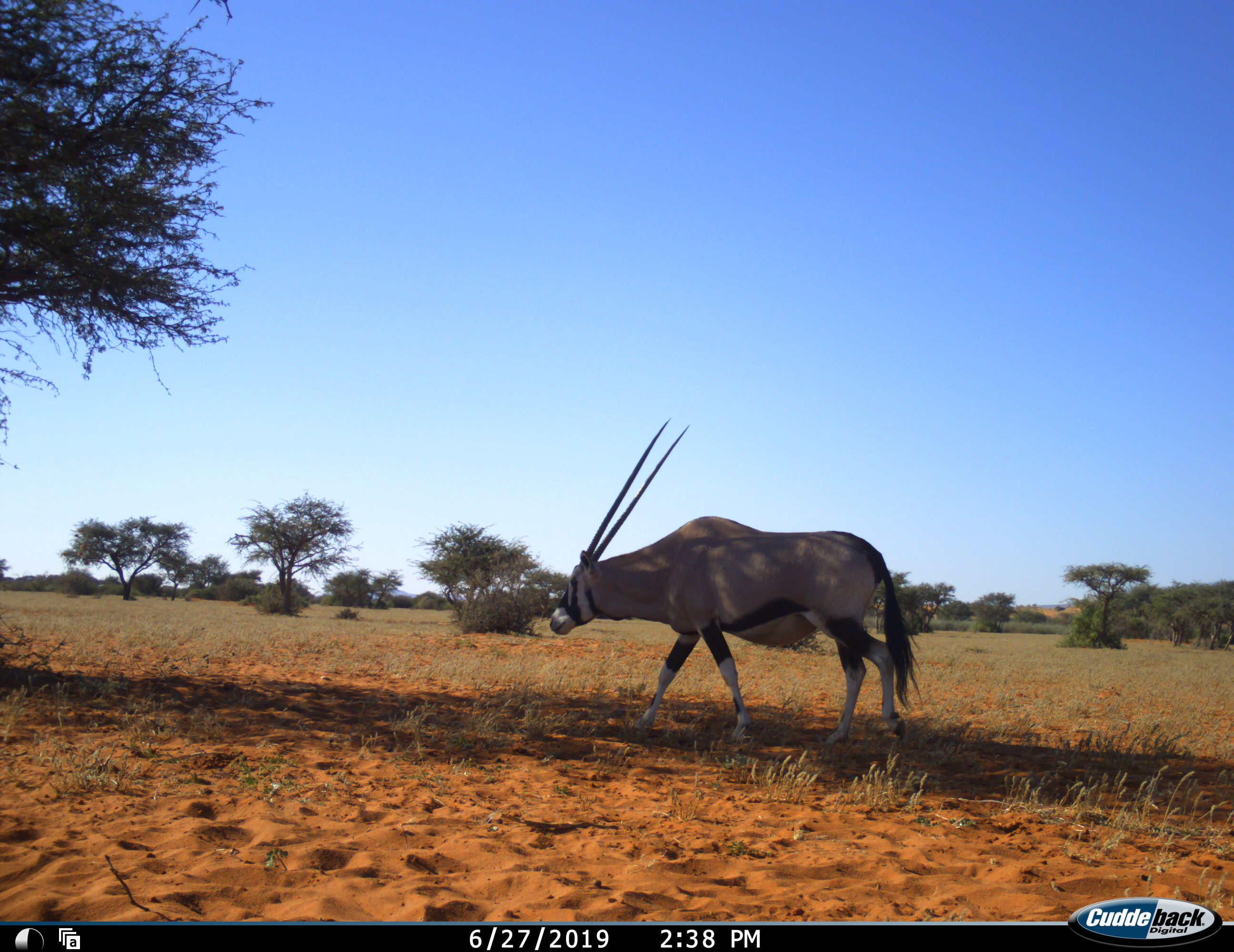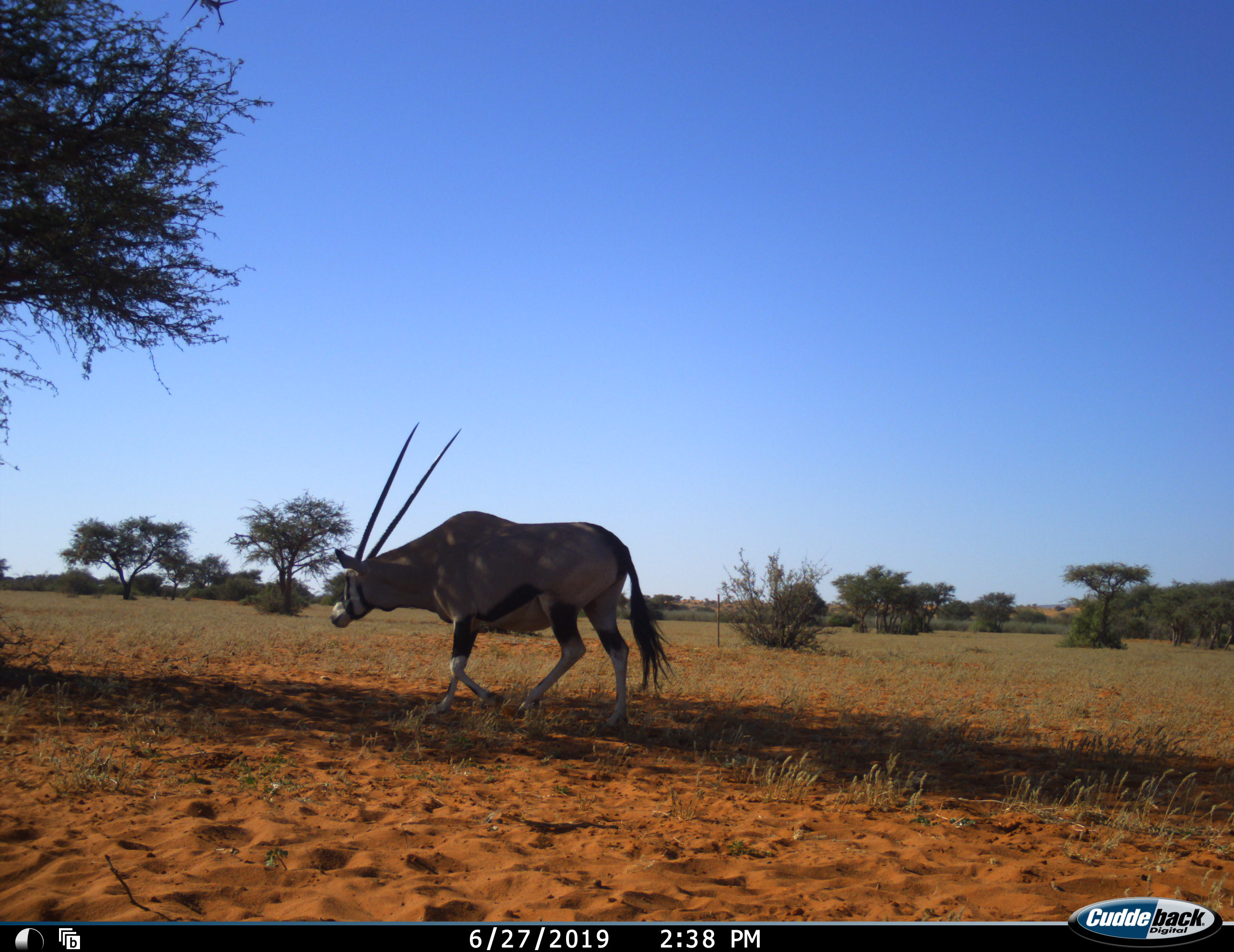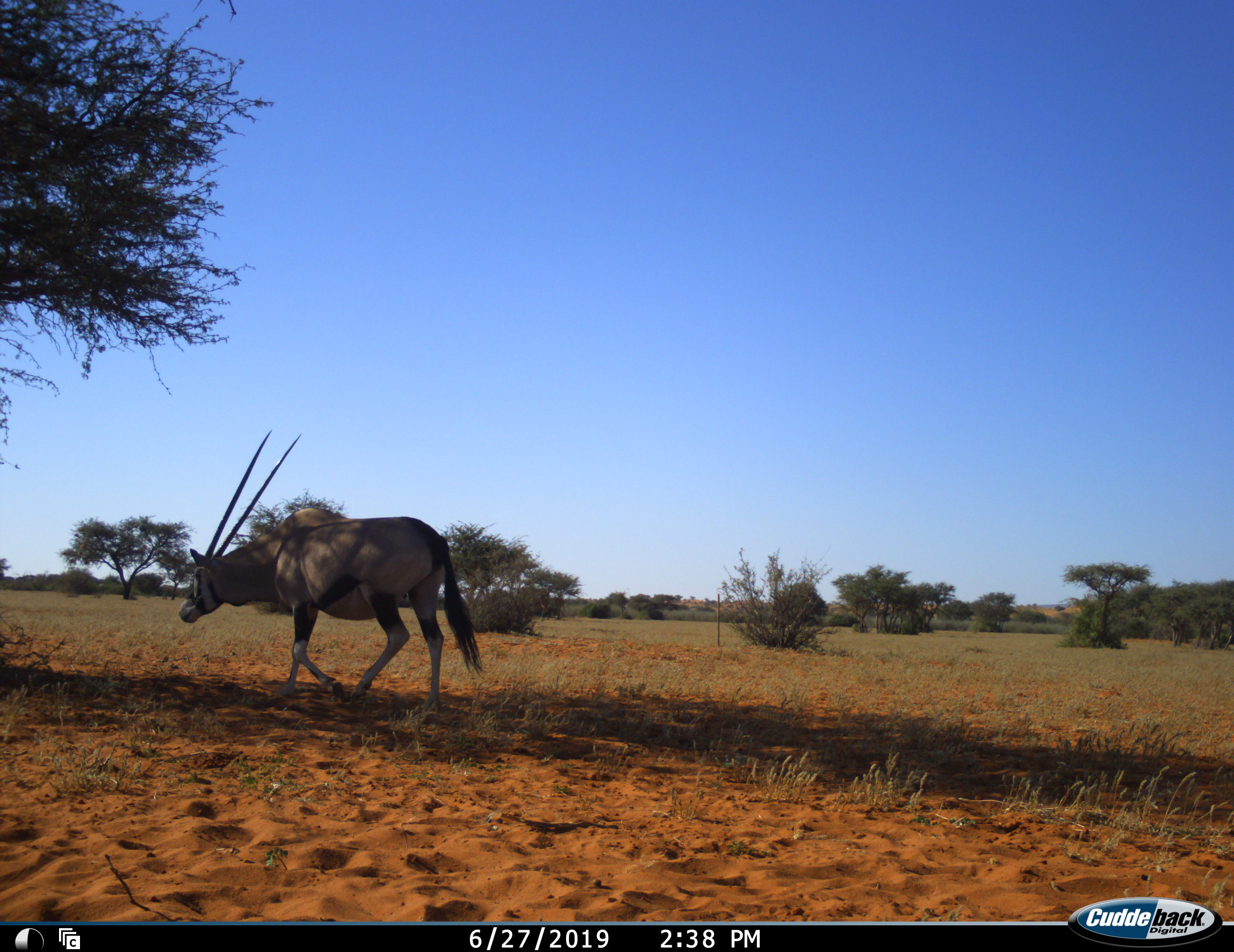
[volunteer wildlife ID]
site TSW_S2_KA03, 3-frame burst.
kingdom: Animalia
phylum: Chordata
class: Mammalia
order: Artiodactyla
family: Bovidae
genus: Oryx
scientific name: Oryx gazella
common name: gemsbok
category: oryx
Oryx (gemsbok) (Oryx gazella), count 1. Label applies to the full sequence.